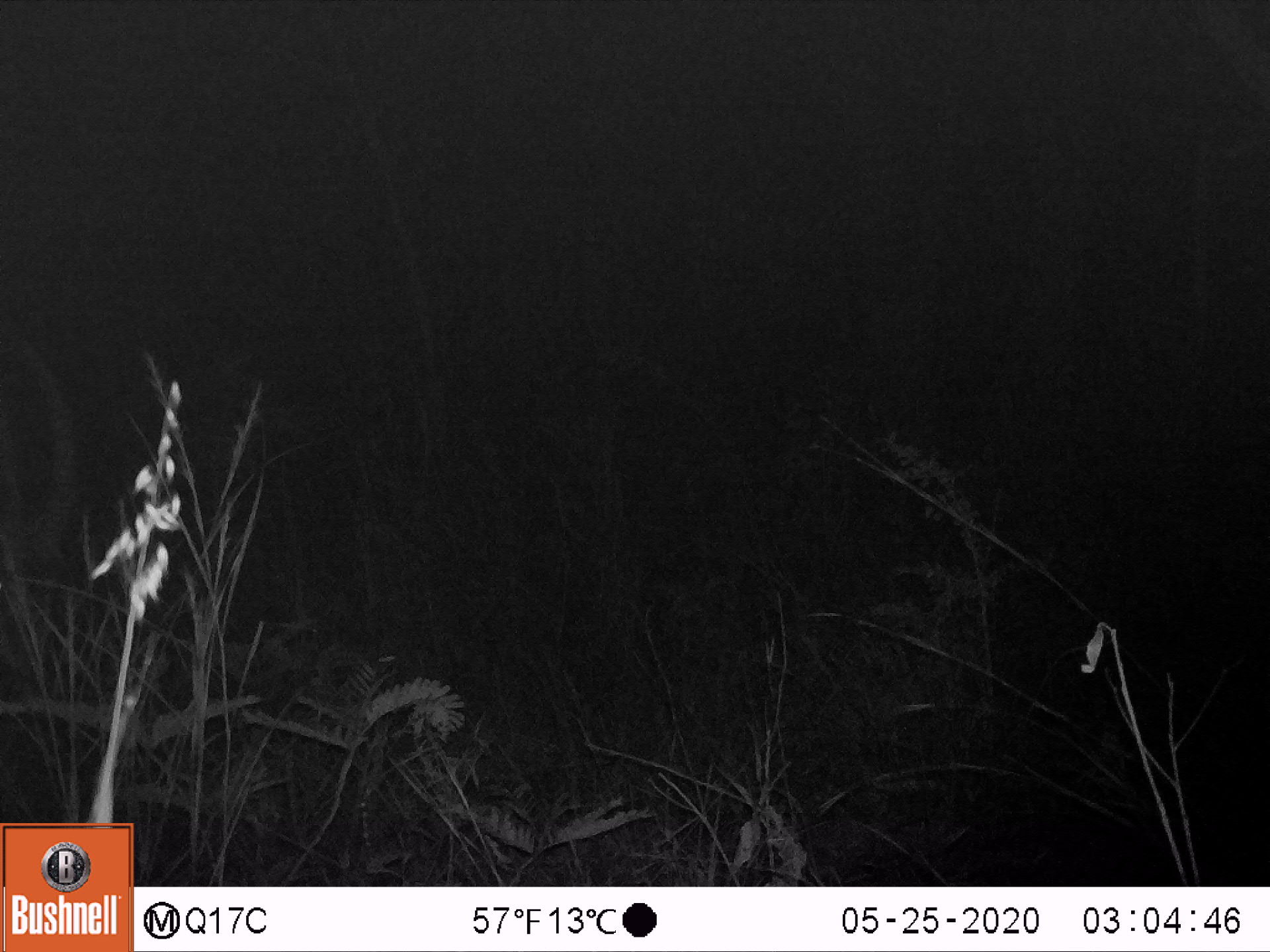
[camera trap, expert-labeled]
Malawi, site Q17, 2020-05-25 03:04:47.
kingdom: Animalia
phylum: Chordata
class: Mammalia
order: Artiodactyla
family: Bovidae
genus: Hippotragus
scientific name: Hippotragus niger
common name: sable antelope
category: sable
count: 1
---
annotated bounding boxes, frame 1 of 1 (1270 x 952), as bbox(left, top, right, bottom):
sable: bbox(8, 335, 81, 703)